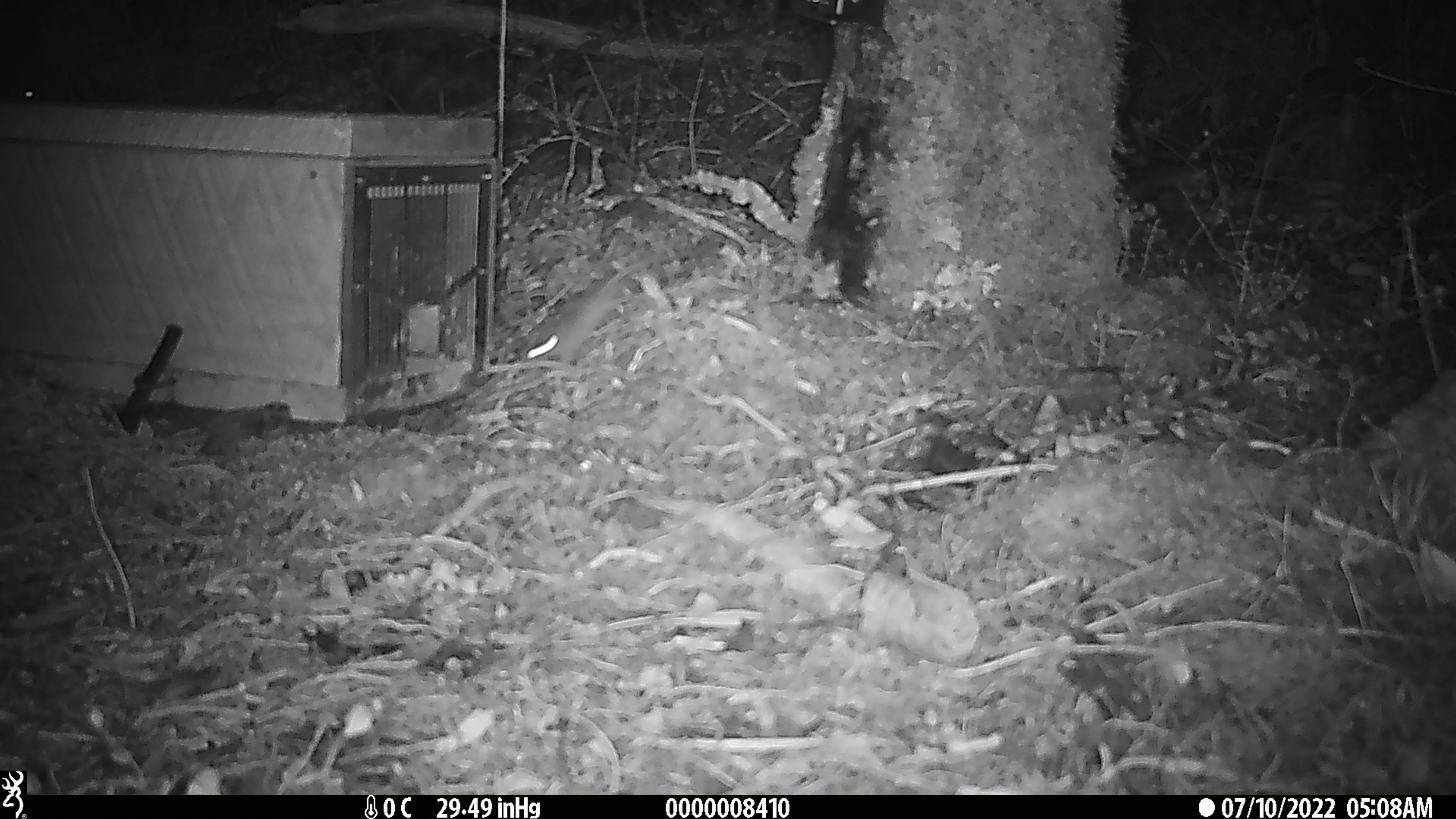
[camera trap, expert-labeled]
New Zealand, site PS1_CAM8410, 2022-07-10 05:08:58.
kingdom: Animalia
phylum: Chordata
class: Mammalia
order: Rodentia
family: Muridae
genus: Mus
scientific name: Mus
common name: mouse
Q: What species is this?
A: Mouse (Mus).